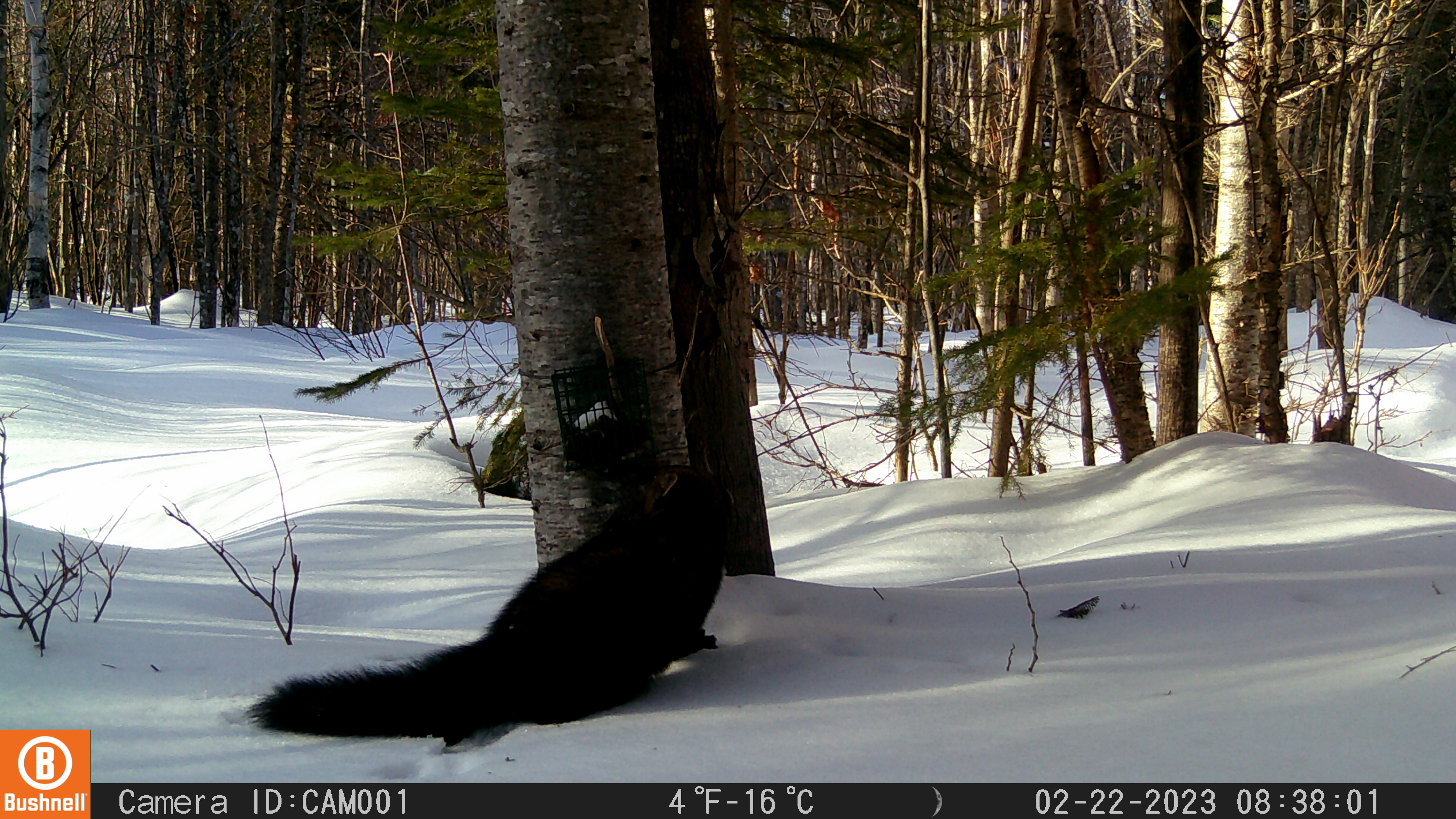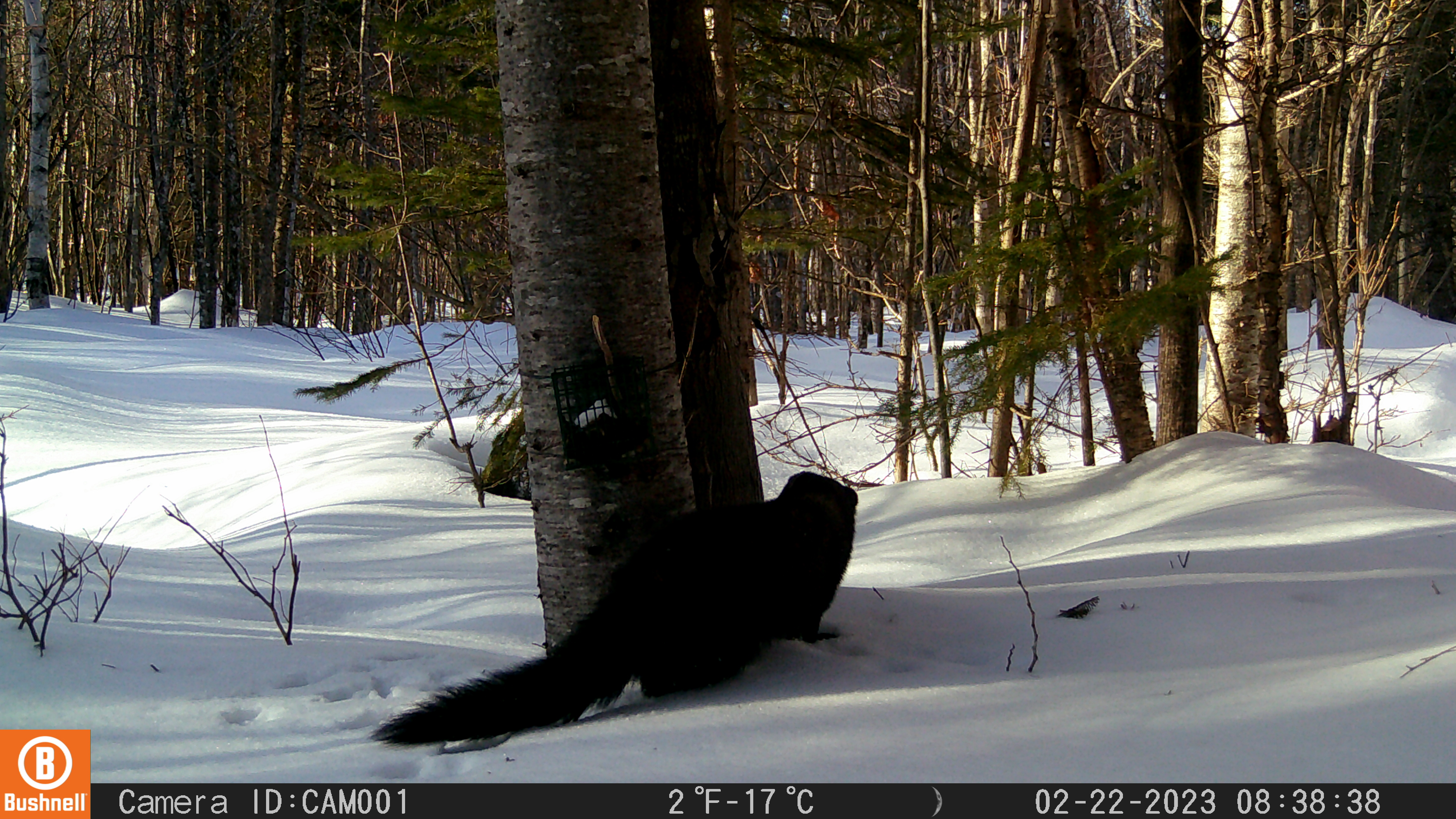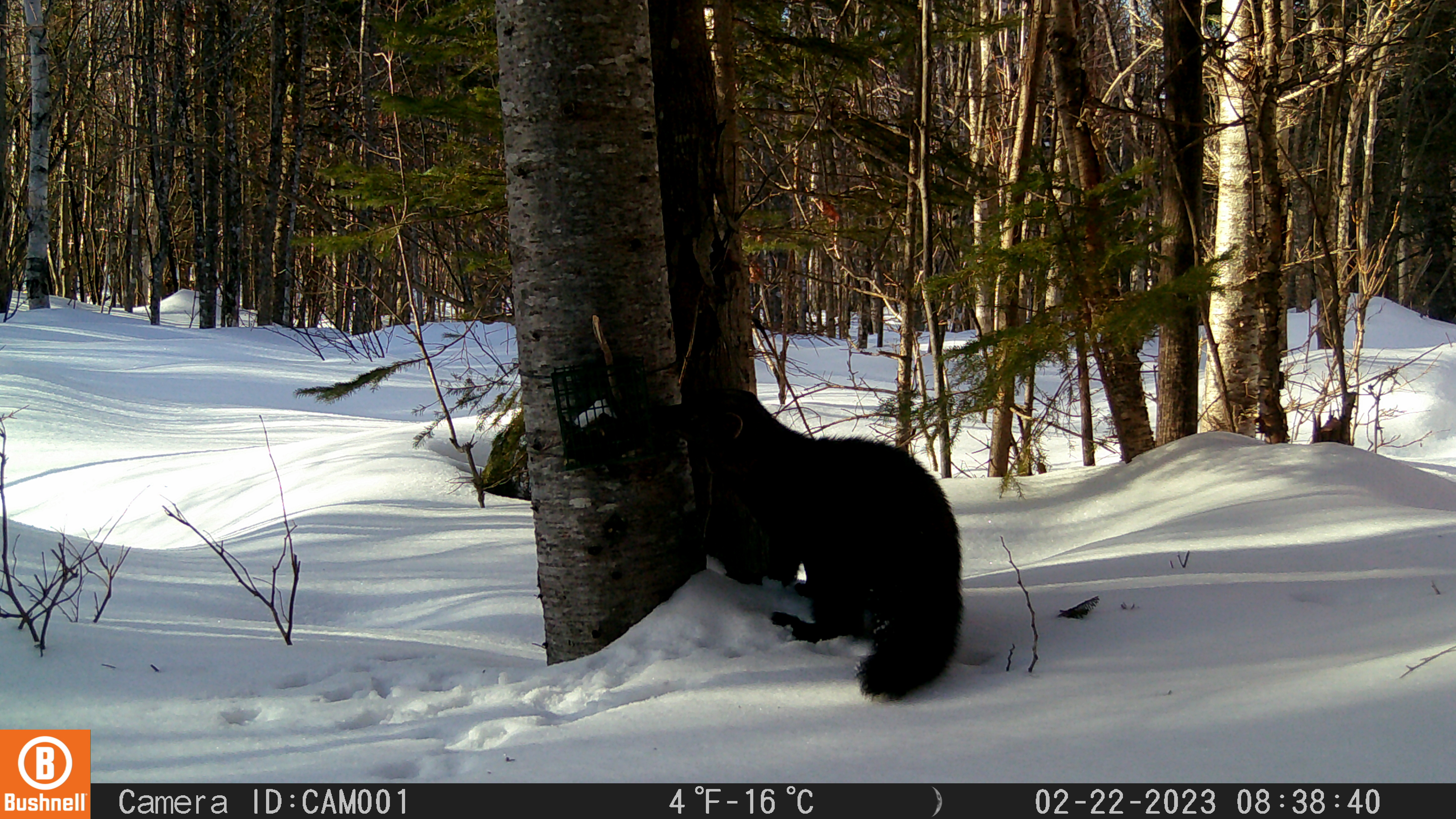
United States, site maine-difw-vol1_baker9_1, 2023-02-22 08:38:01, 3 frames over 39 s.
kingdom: Animalia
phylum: Chordata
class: Mammalia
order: Carnivora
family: Mustelidae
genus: Pekania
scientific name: Pekania pennanti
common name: fisher